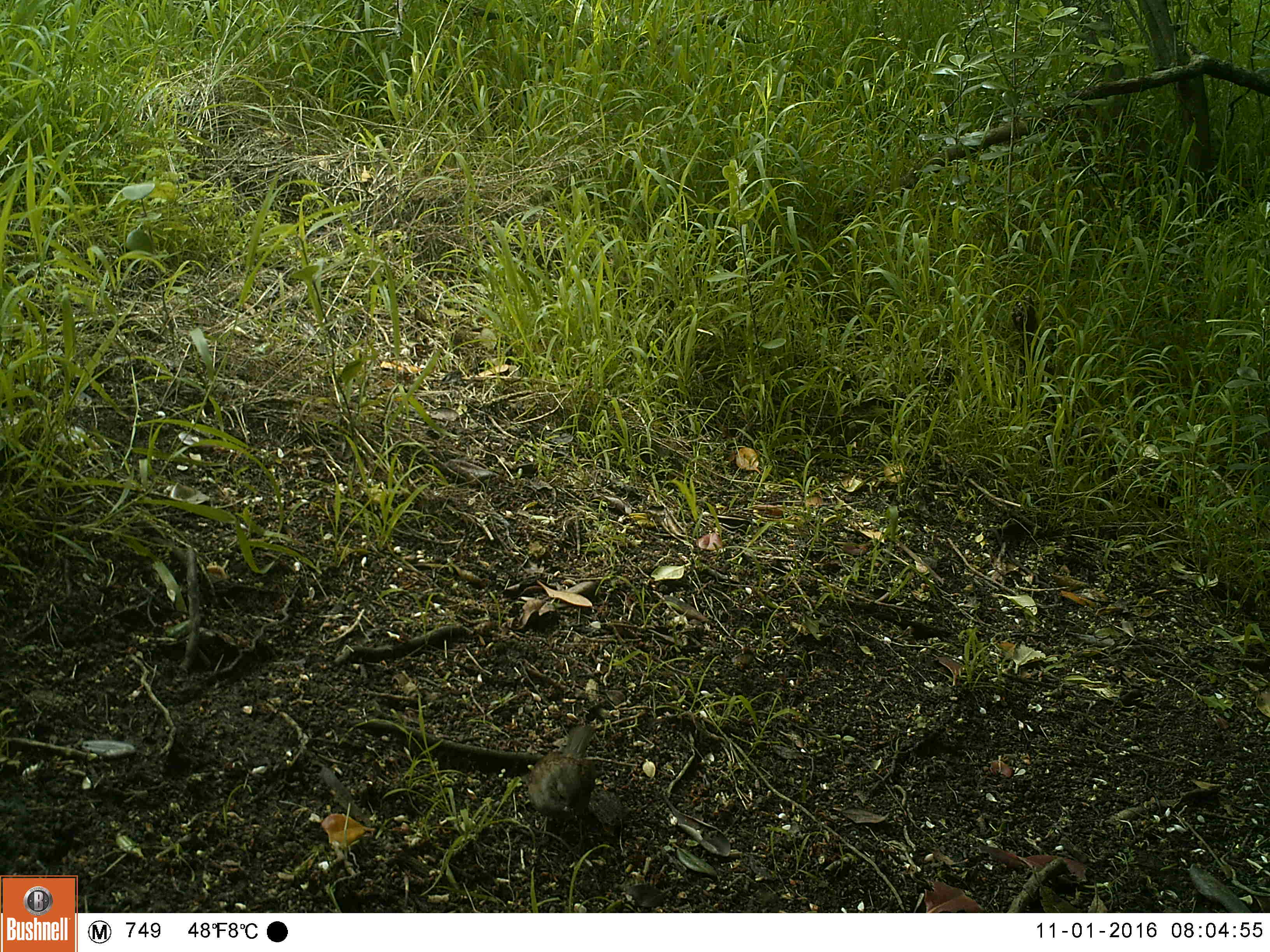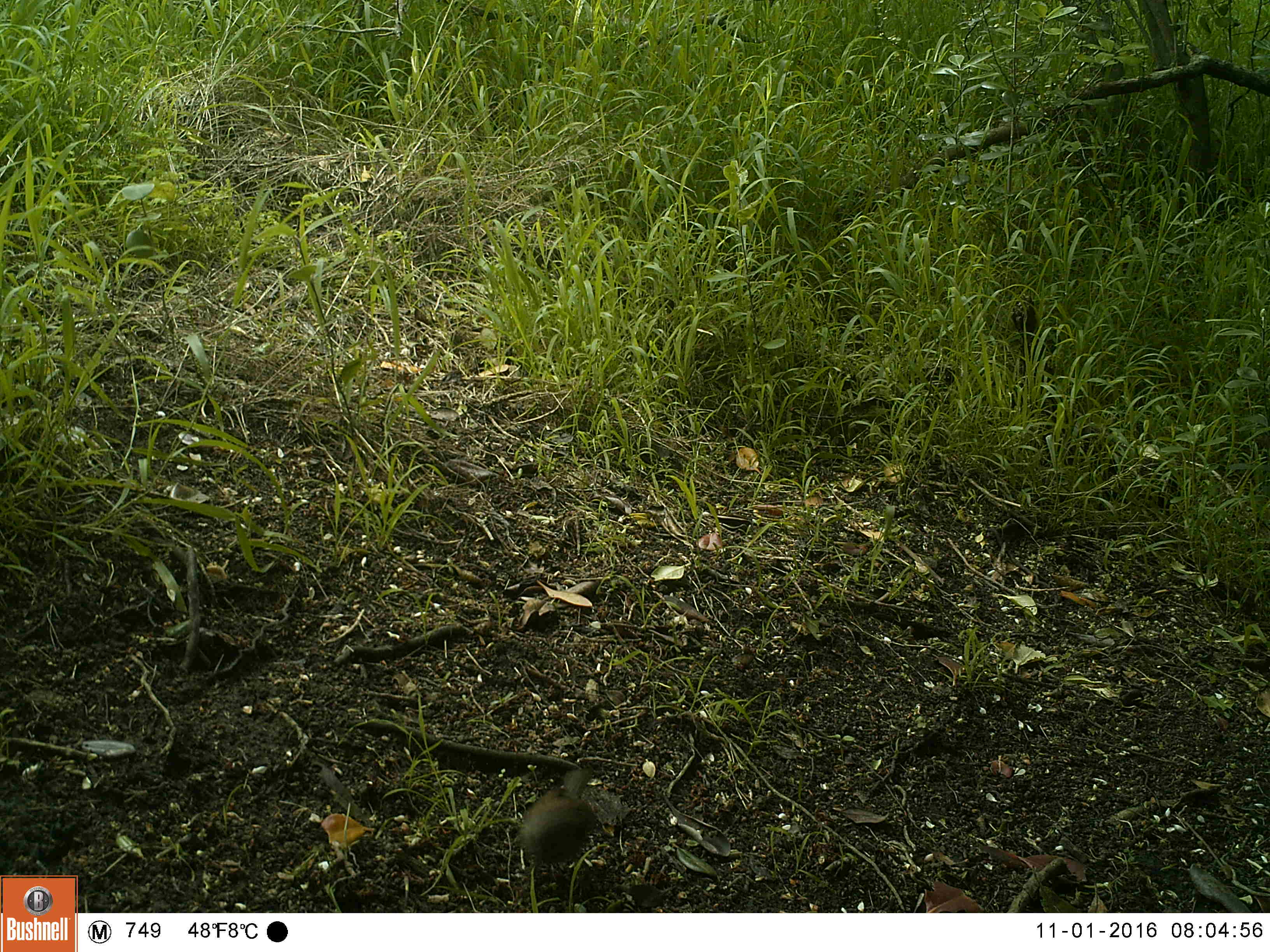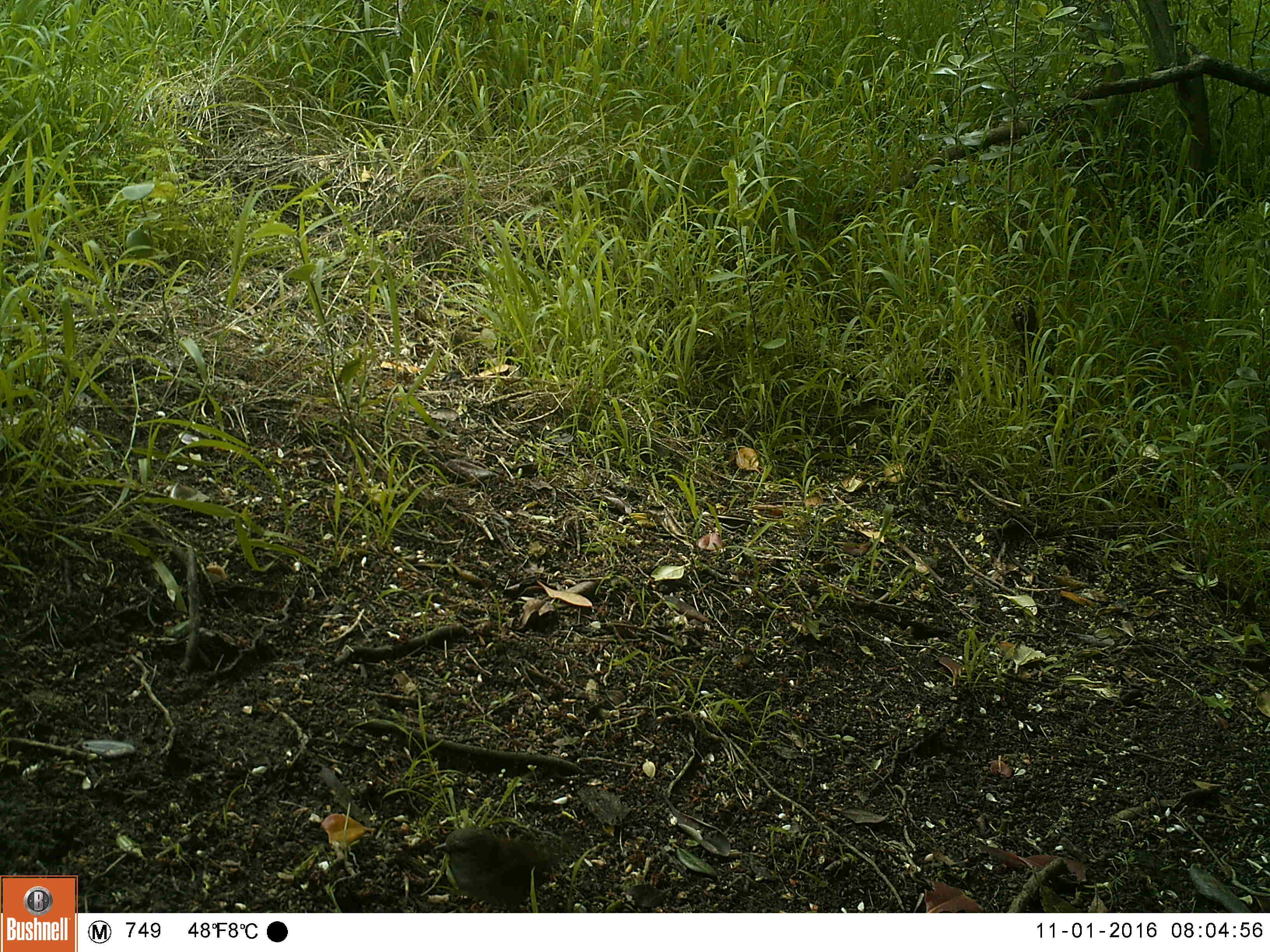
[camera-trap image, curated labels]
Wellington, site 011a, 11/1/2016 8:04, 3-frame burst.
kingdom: Animalia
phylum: Chordata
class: Aves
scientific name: Aves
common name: bird